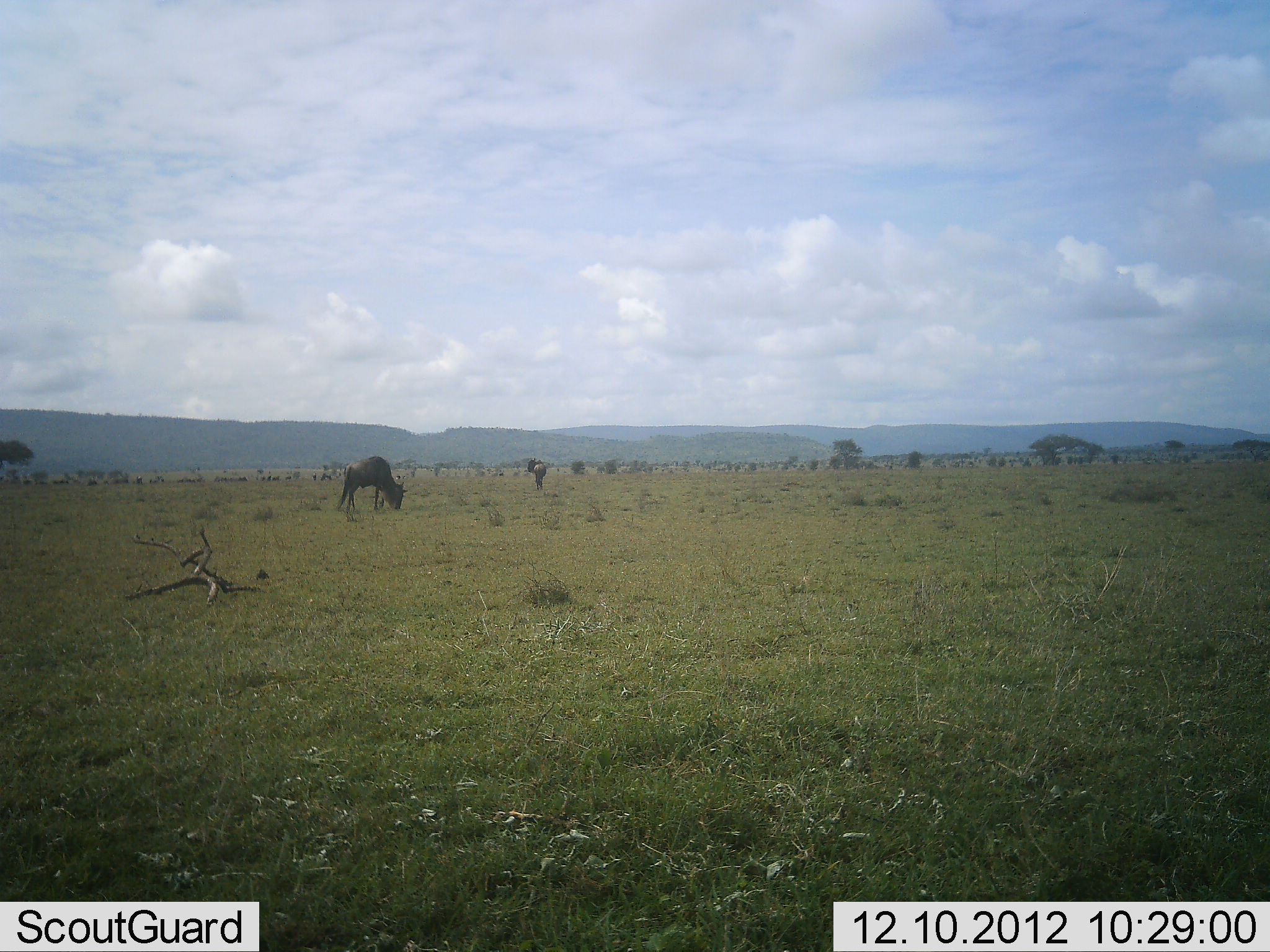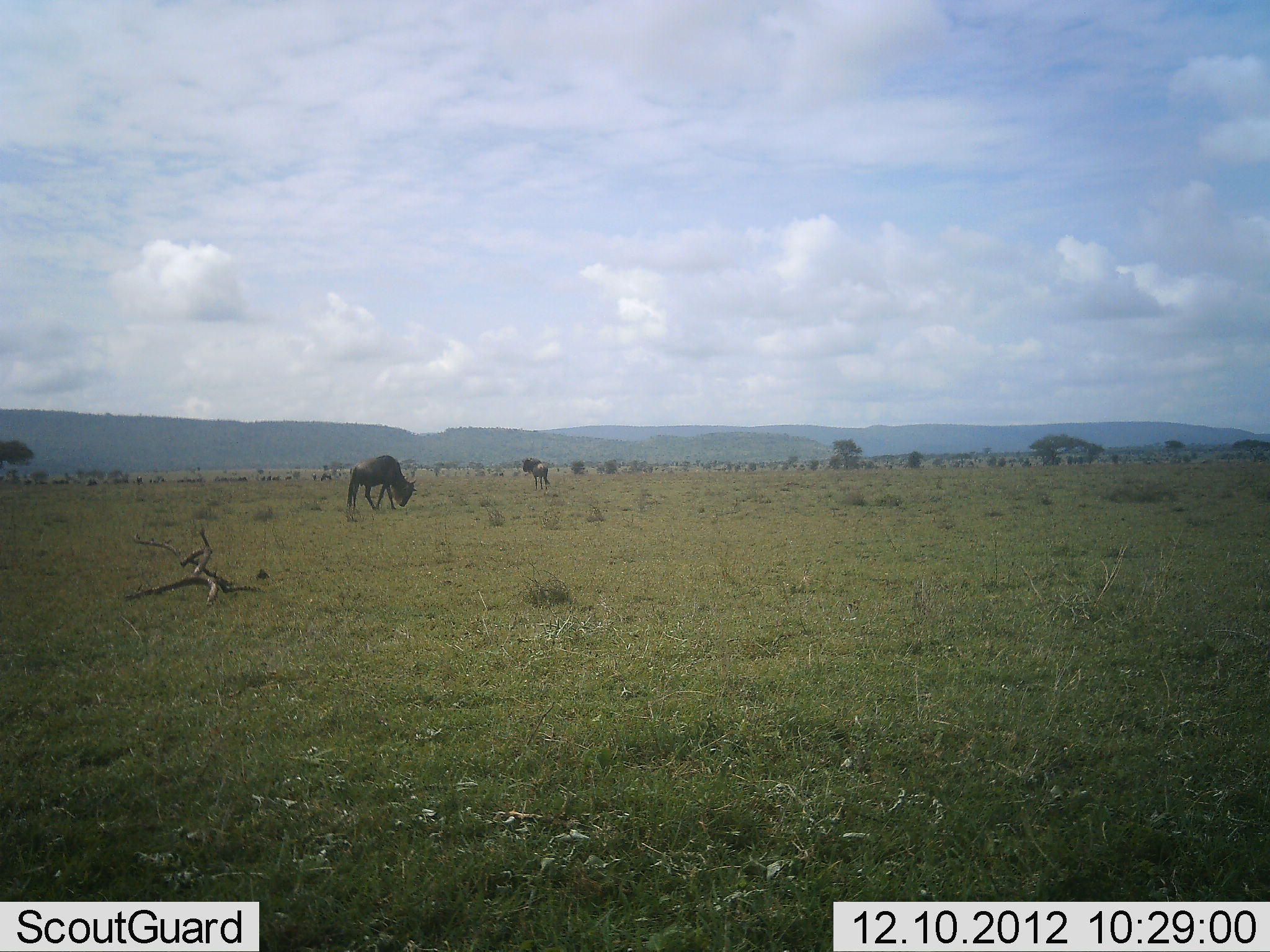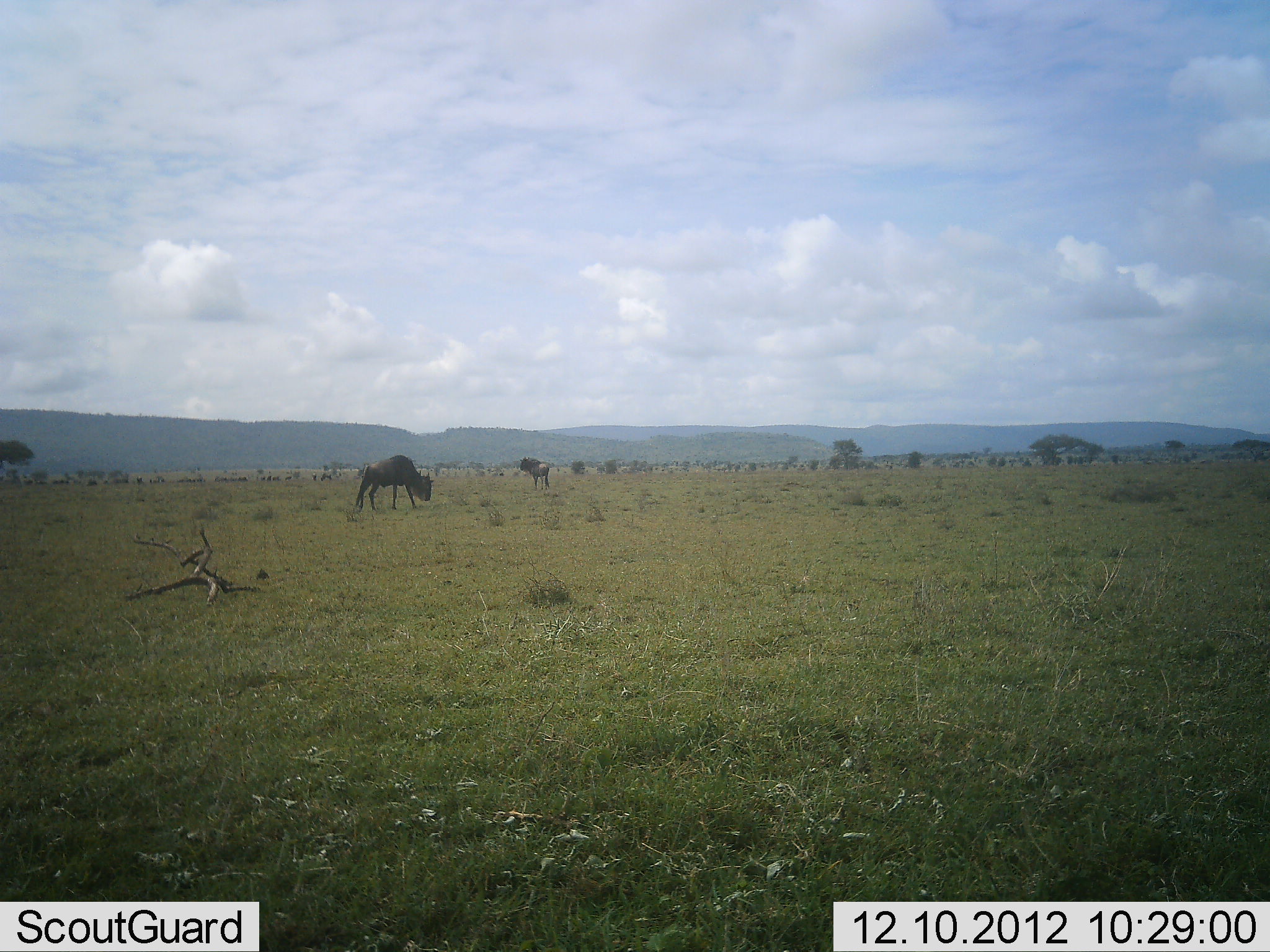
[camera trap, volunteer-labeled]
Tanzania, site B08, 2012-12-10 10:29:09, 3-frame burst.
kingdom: Animalia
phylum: Chordata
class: Mammalia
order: Artiodactyla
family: Bovidae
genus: Connochaetes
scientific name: Connochaetes taurinus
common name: blue wildebeest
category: wildebeest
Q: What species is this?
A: Wildebeest (blue wildebeest) (Connochaetes taurinus).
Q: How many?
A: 2.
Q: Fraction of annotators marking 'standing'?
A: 40%.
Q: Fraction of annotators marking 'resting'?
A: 0%.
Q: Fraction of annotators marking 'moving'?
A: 33%.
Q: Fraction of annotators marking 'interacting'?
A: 0%.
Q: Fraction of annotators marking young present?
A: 0%.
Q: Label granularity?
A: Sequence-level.